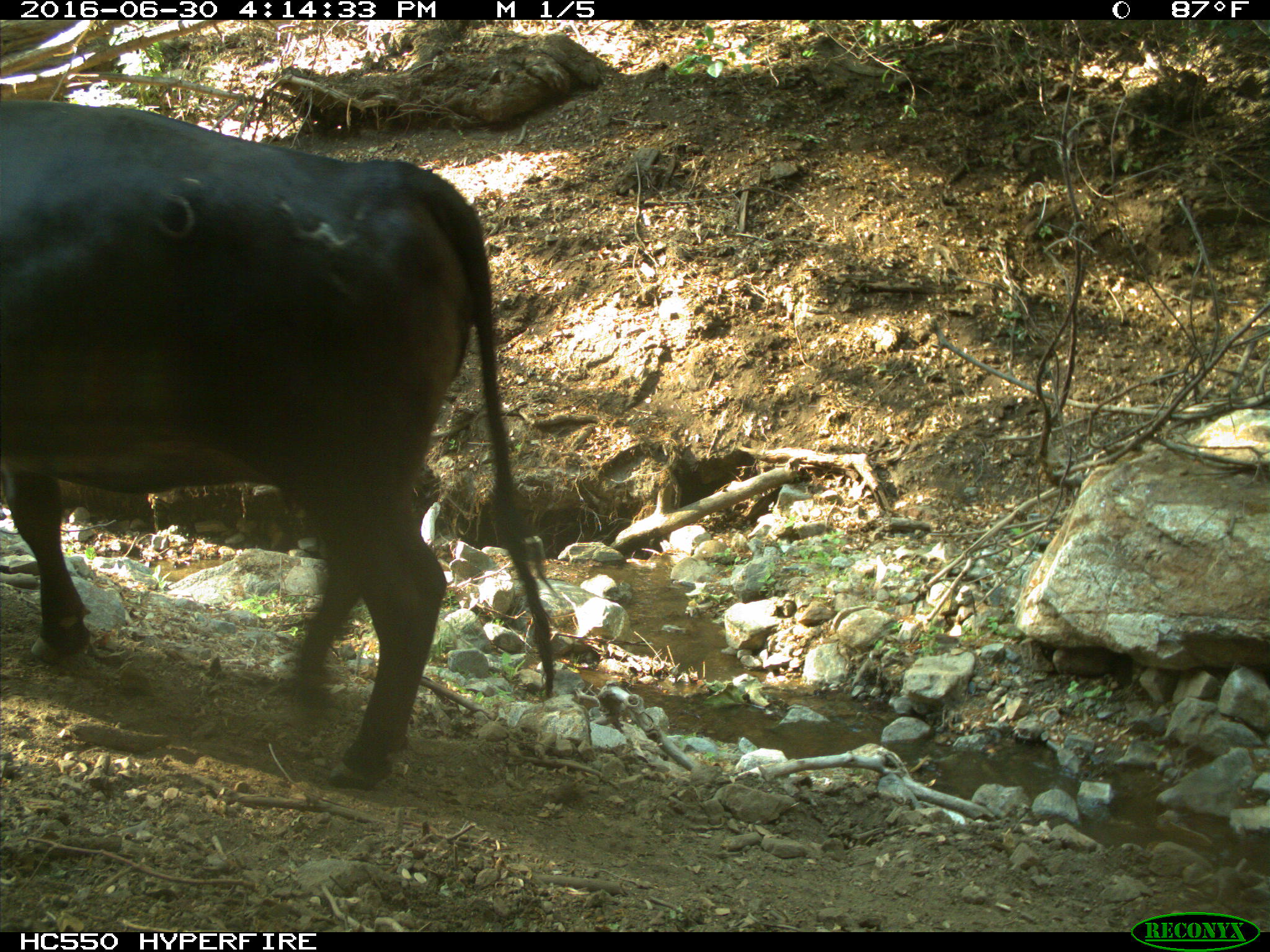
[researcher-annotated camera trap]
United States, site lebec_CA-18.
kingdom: Animalia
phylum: Chordata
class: Mammalia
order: Artiodactyla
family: Bovidae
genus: Bos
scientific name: Bos taurus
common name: domestic cow